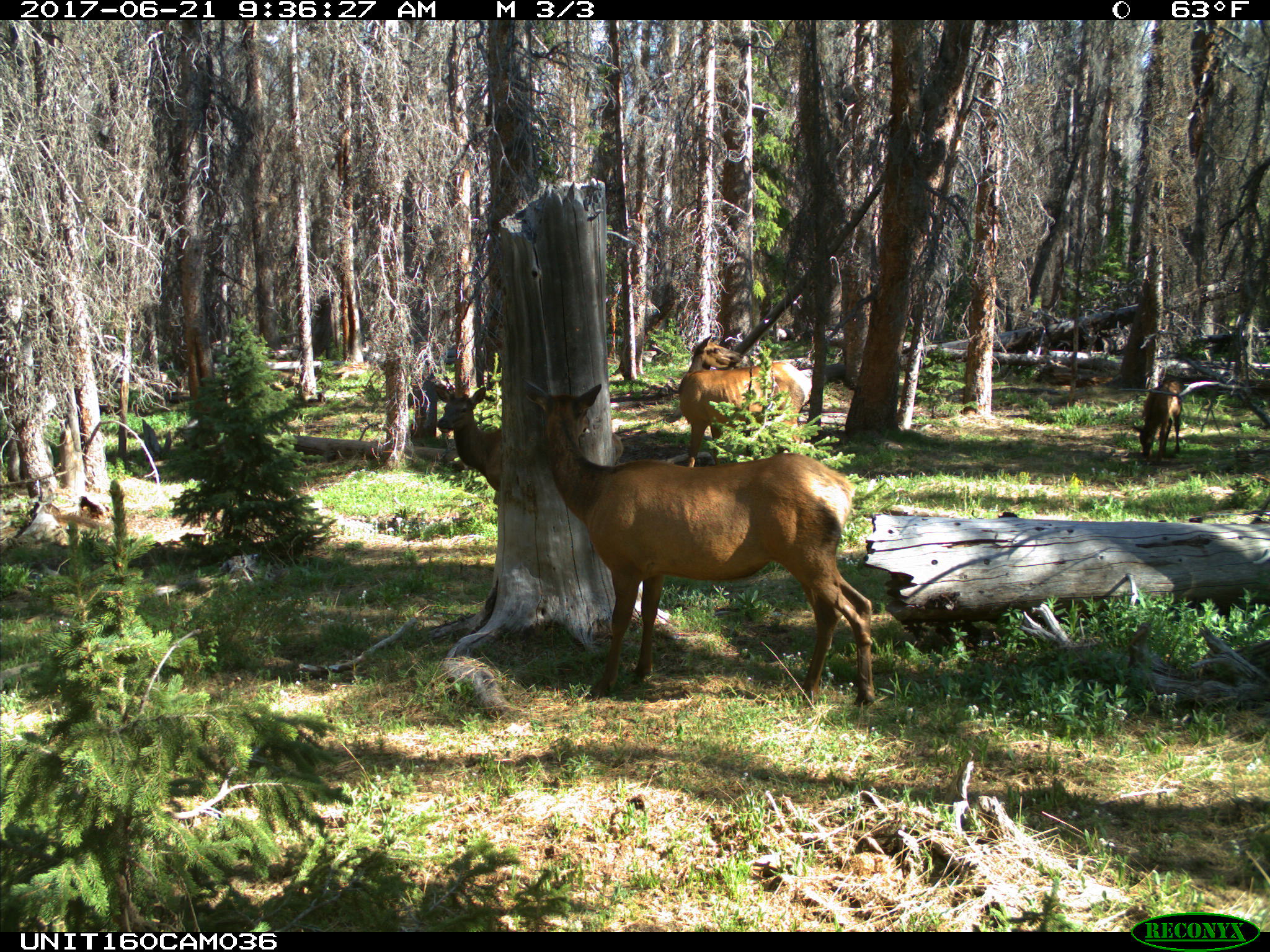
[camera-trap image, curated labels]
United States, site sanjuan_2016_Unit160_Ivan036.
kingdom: Animalia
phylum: Chordata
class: Mammalia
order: Artiodactyla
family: Cervidae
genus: Cervus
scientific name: Cervus elaphus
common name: red deer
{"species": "Cervus elaphus (red deer)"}